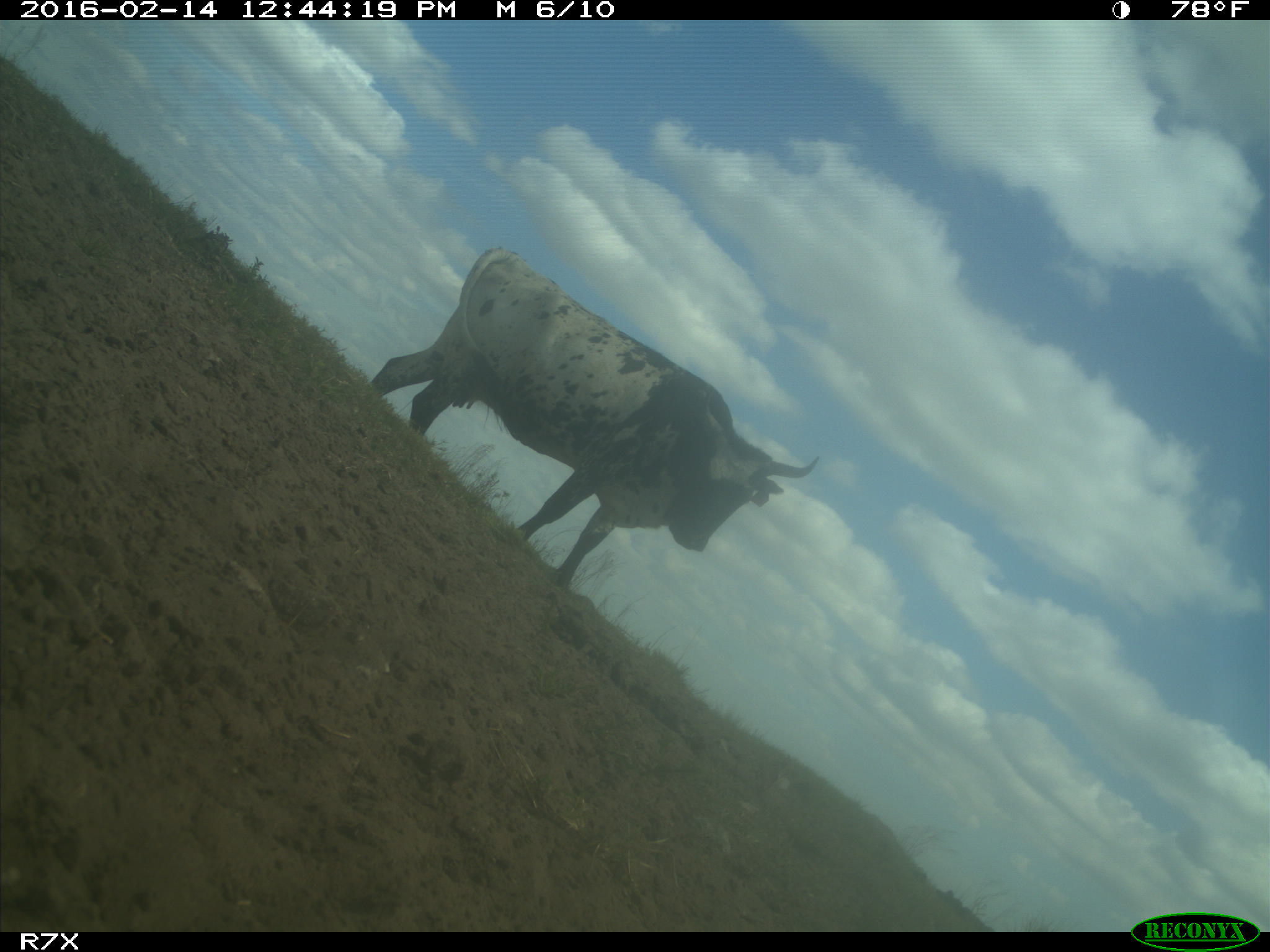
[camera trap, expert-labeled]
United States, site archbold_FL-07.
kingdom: Animalia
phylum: Chordata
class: Mammalia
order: Artiodactyla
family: Bovidae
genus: Bos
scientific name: Bos taurus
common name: domestic cow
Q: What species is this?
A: Bos taurus (domestic cow).